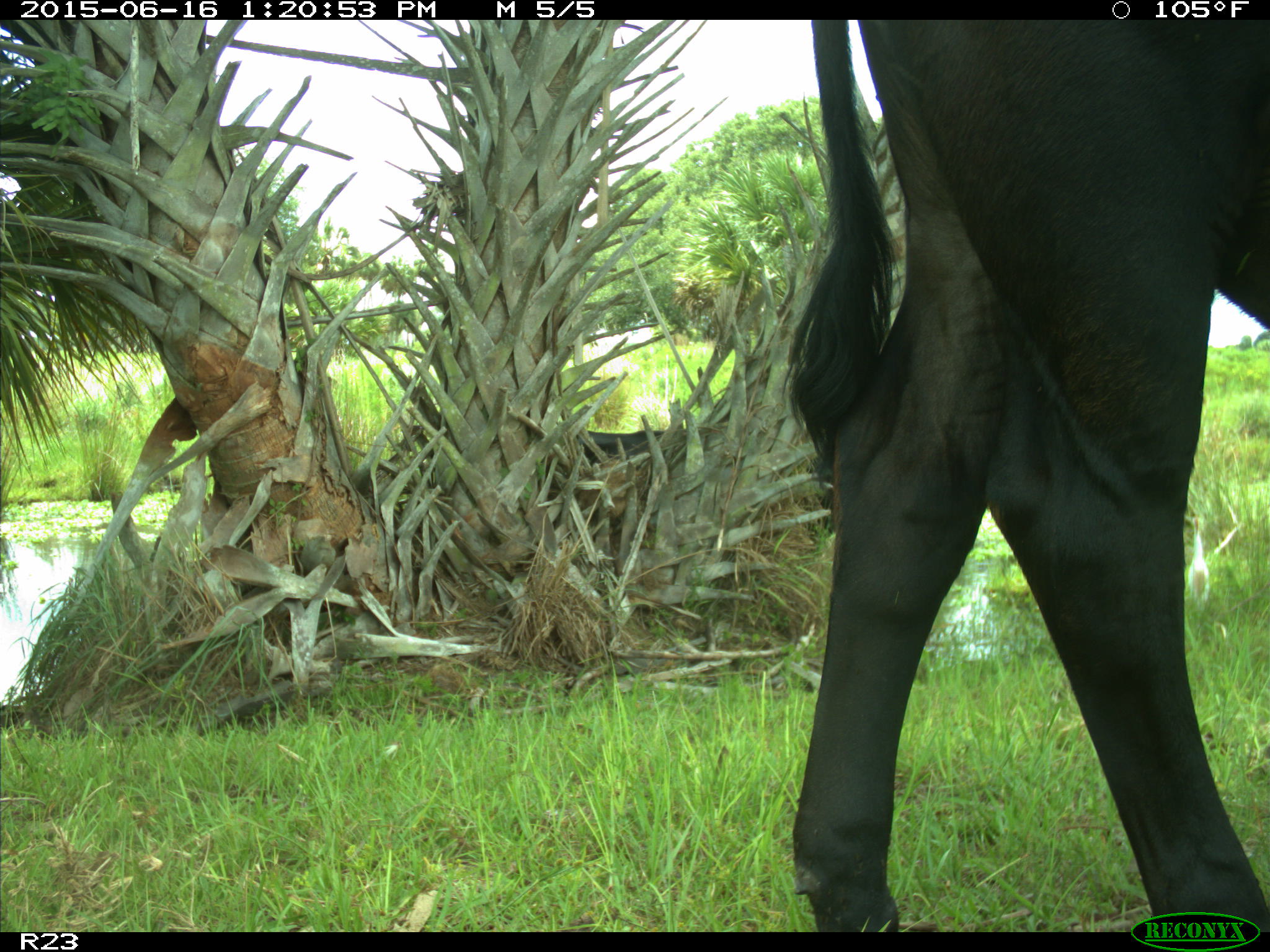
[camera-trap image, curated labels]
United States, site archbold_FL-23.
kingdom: Animalia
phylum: Chordata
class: Mammalia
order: Artiodactyla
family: Bovidae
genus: Bos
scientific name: Bos taurus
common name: domestic cow